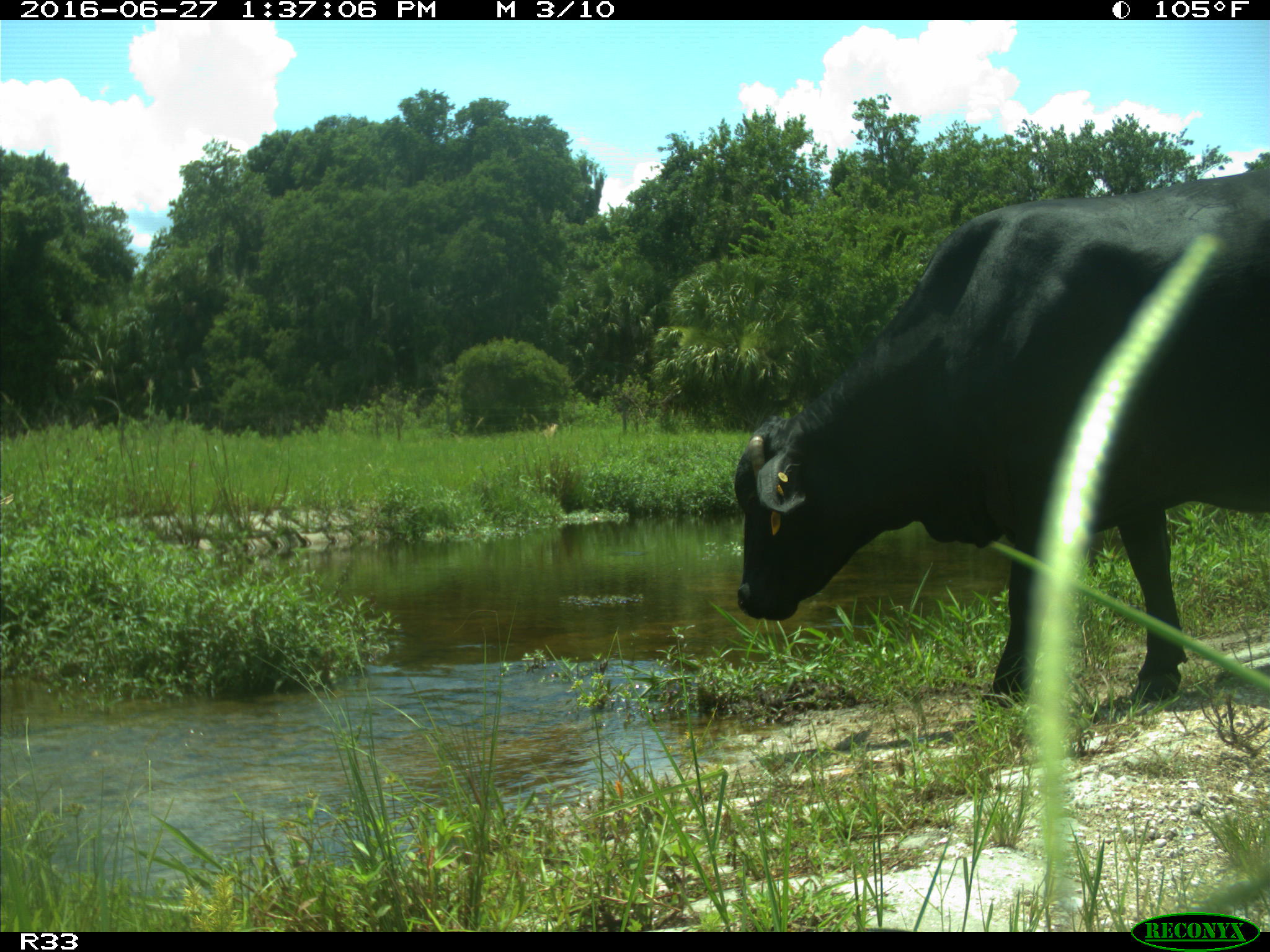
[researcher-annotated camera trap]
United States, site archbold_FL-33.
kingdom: Animalia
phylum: Chordata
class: Mammalia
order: Artiodactyla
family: Bovidae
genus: Bos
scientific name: Bos taurus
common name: domestic cow